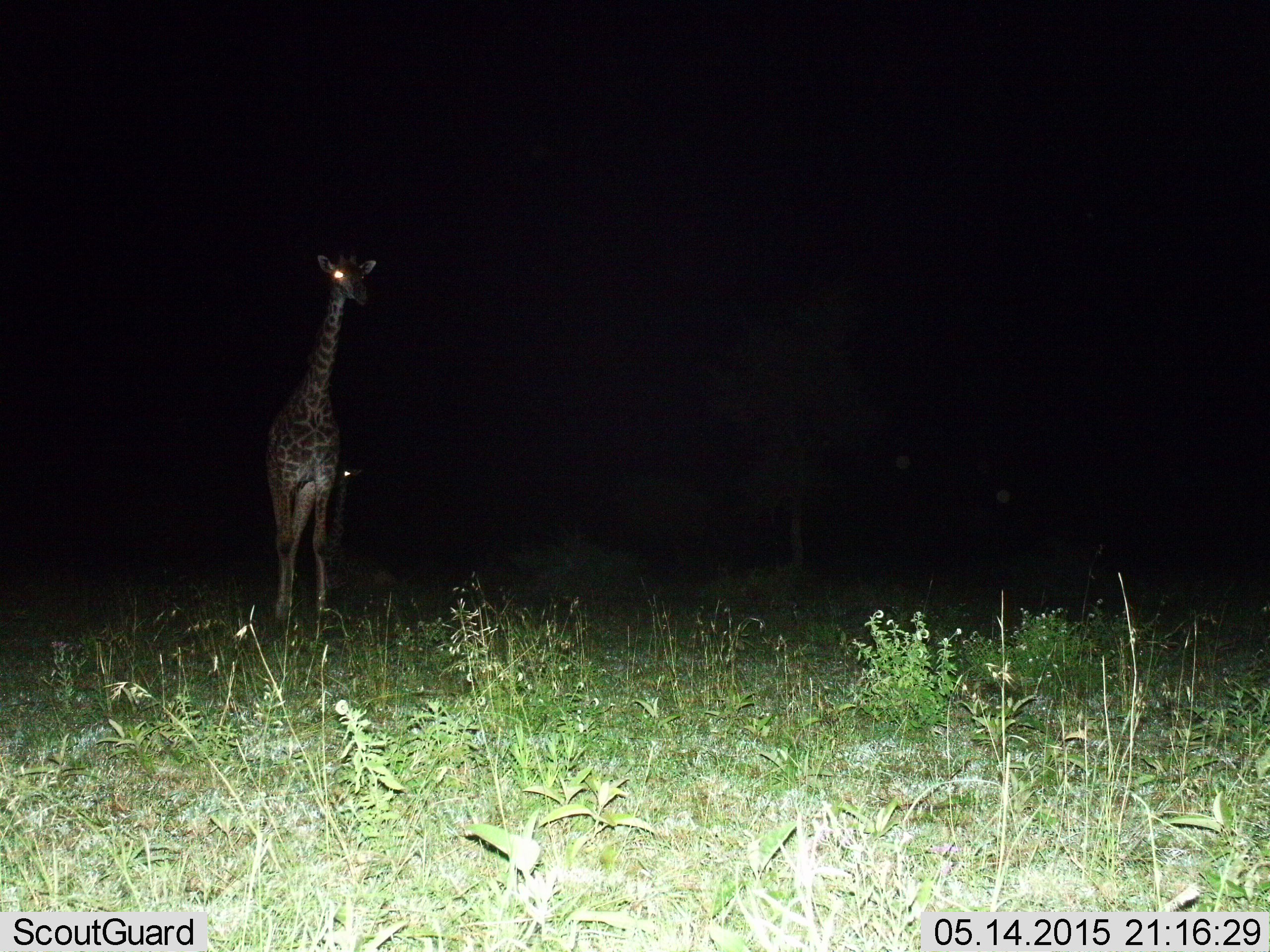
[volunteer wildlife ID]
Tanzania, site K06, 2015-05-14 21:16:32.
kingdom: Animalia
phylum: Chordata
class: Mammalia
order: Artiodactyla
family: Giraffidae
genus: Giraffa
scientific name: Giraffa camelopardalis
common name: giraffe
Giraffe (Giraffa camelopardalis), count 1. Behavior (volunteer vote fractions): standing 40%, resting 0%, moving 60%, interacting 0%. Young present (vote fraction): 30%. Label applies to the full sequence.